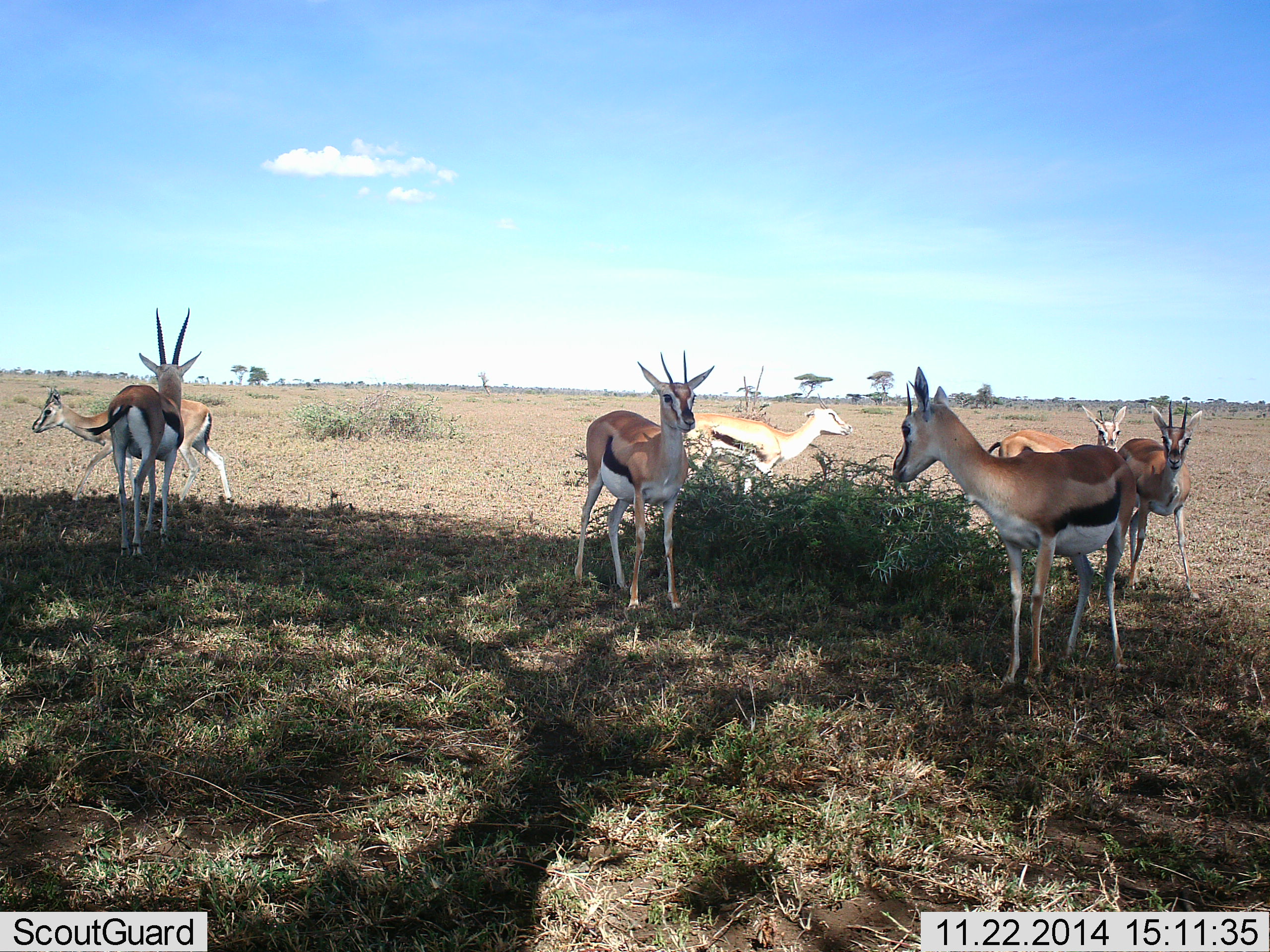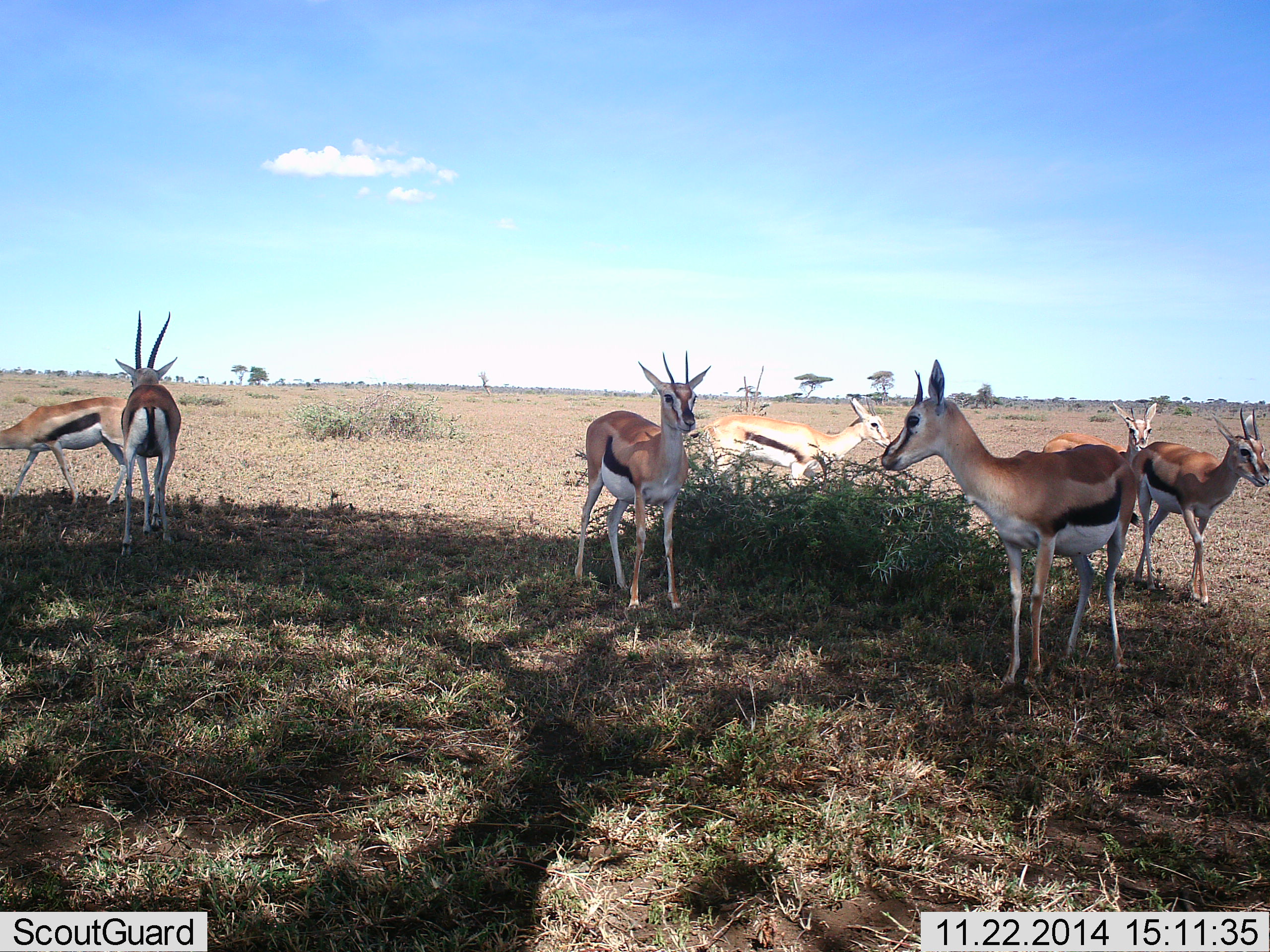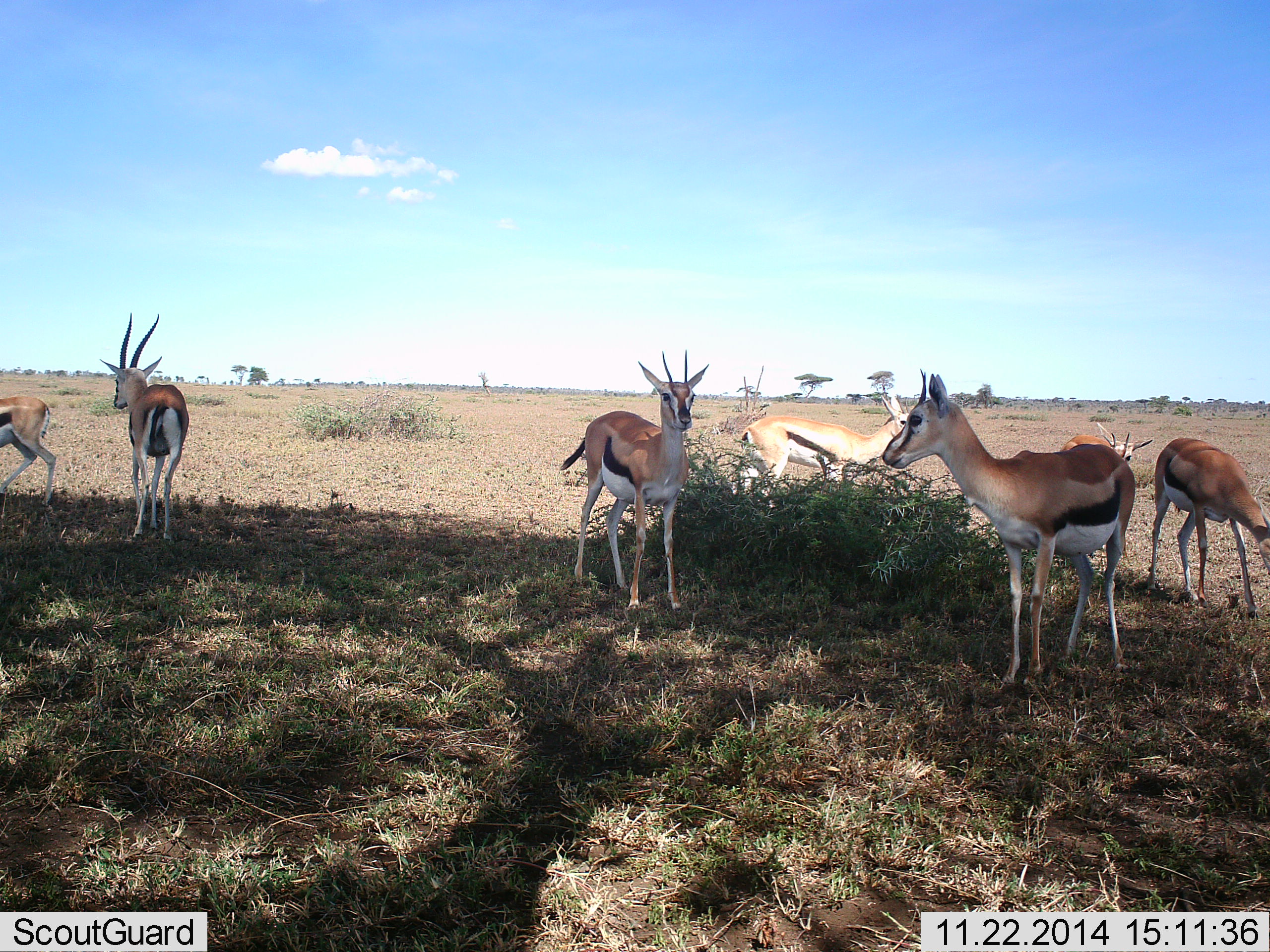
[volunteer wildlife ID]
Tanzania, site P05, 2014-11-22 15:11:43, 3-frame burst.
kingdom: Animalia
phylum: Chordata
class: Mammalia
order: Artiodactyla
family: Bovidae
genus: Eudorcas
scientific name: Eudorcas thomsonii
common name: thomson's gazelle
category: gazellethomsons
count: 7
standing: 90%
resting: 0%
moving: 70%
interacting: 0%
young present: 0%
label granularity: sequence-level